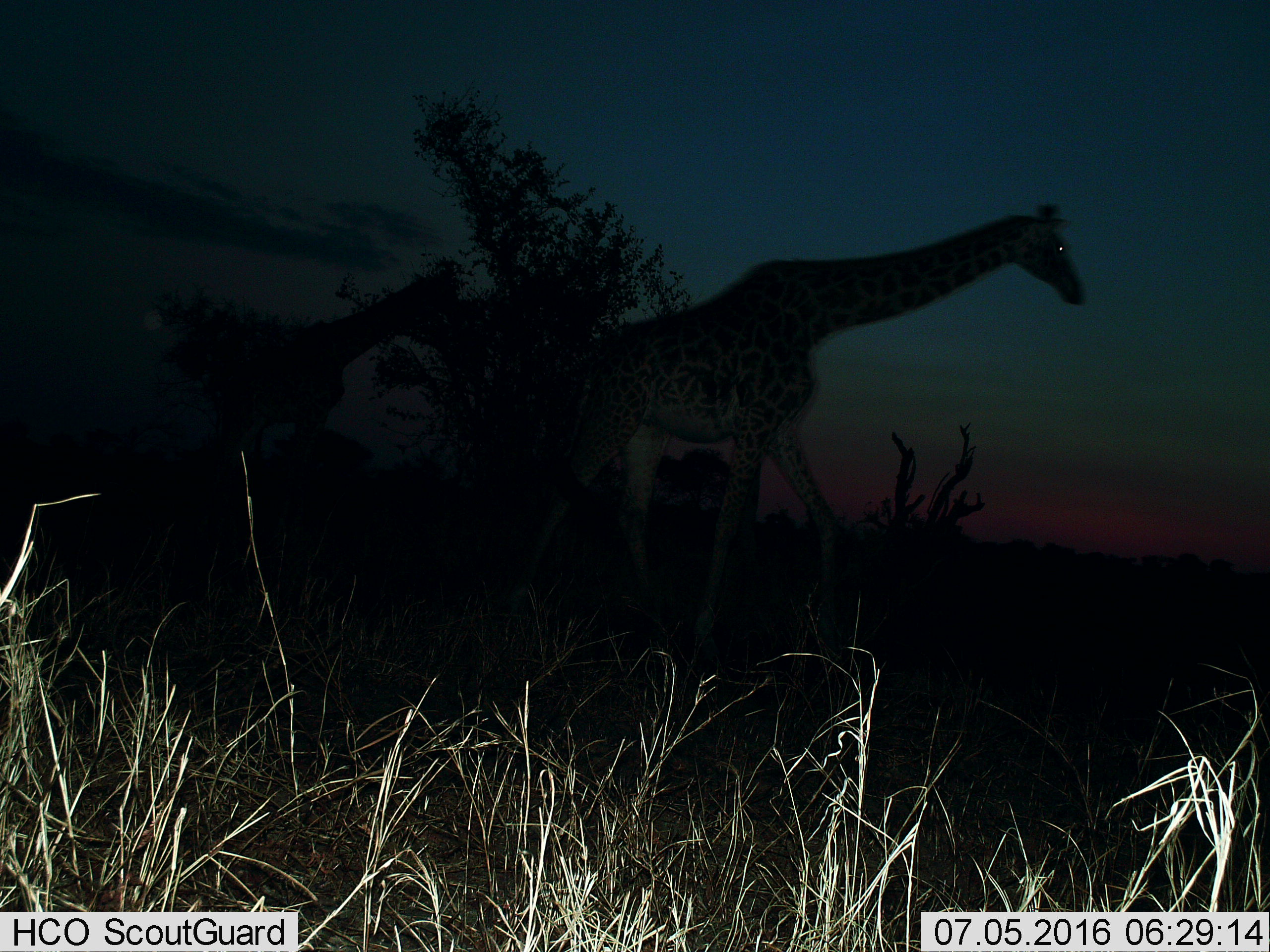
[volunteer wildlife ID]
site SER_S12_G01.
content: unidentified animal